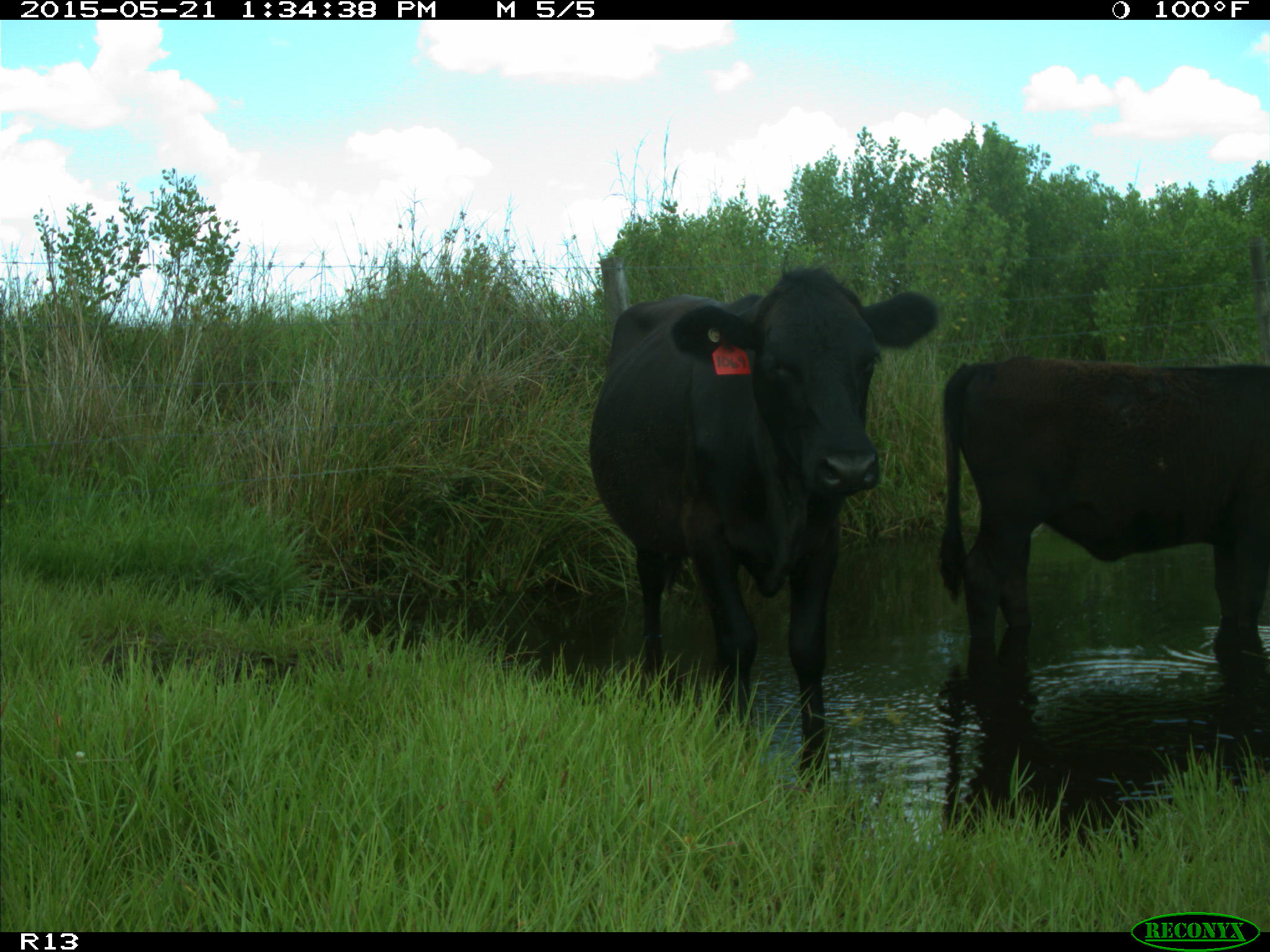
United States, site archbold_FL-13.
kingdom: Animalia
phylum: Chordata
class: Mammalia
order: Artiodactyla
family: Bovidae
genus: Bos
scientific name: Bos taurus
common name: domestic cow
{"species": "Bos taurus (domestic cow)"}